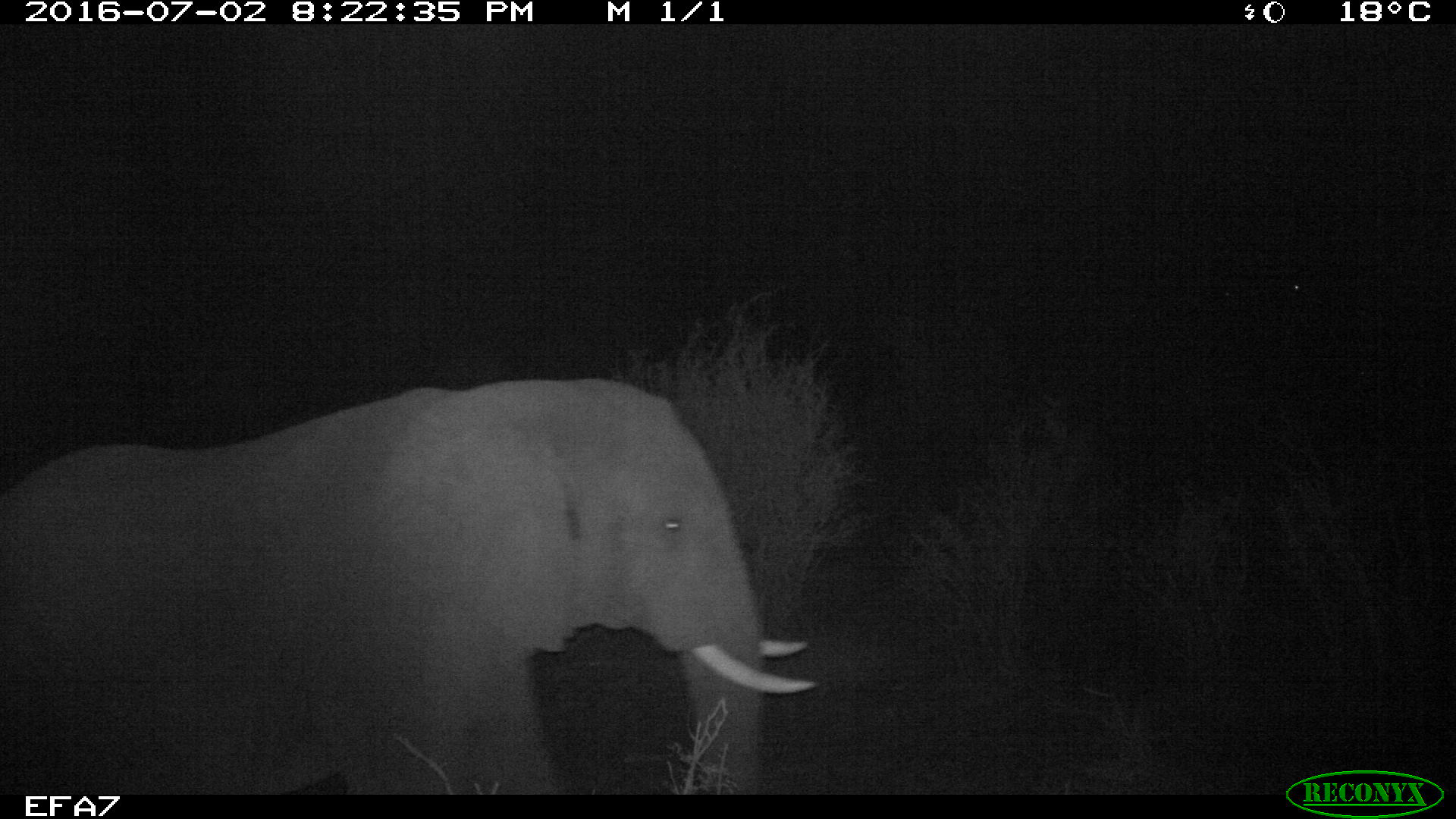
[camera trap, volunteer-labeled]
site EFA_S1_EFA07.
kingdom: Animalia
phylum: Chordata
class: Mammalia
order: Proboscidea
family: Elephantidae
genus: Loxodonta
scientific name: Loxodonta africana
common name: african bush elephant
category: elephant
Elephant (african bush elephant) (Loxodonta africana), count 1. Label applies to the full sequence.